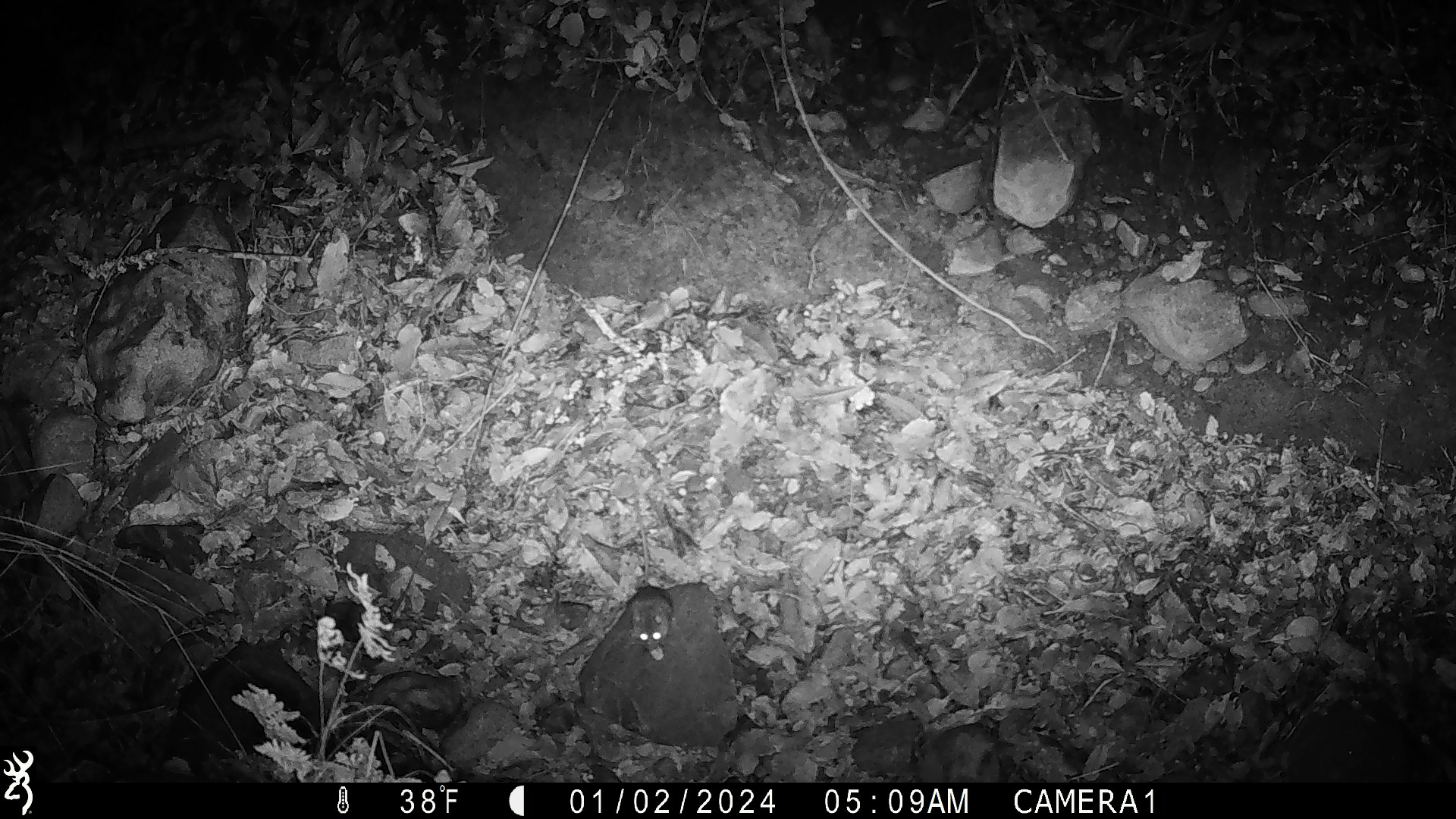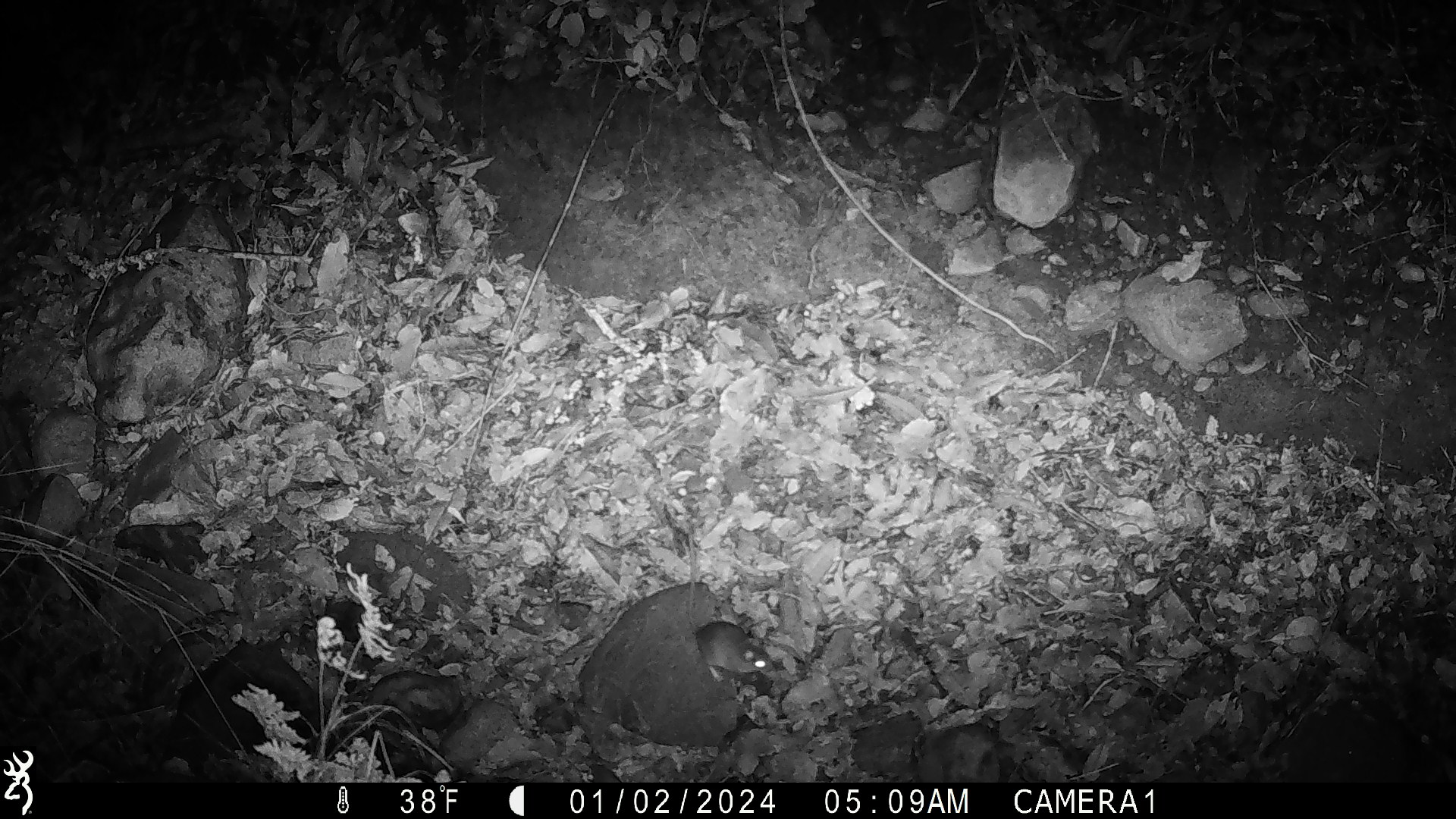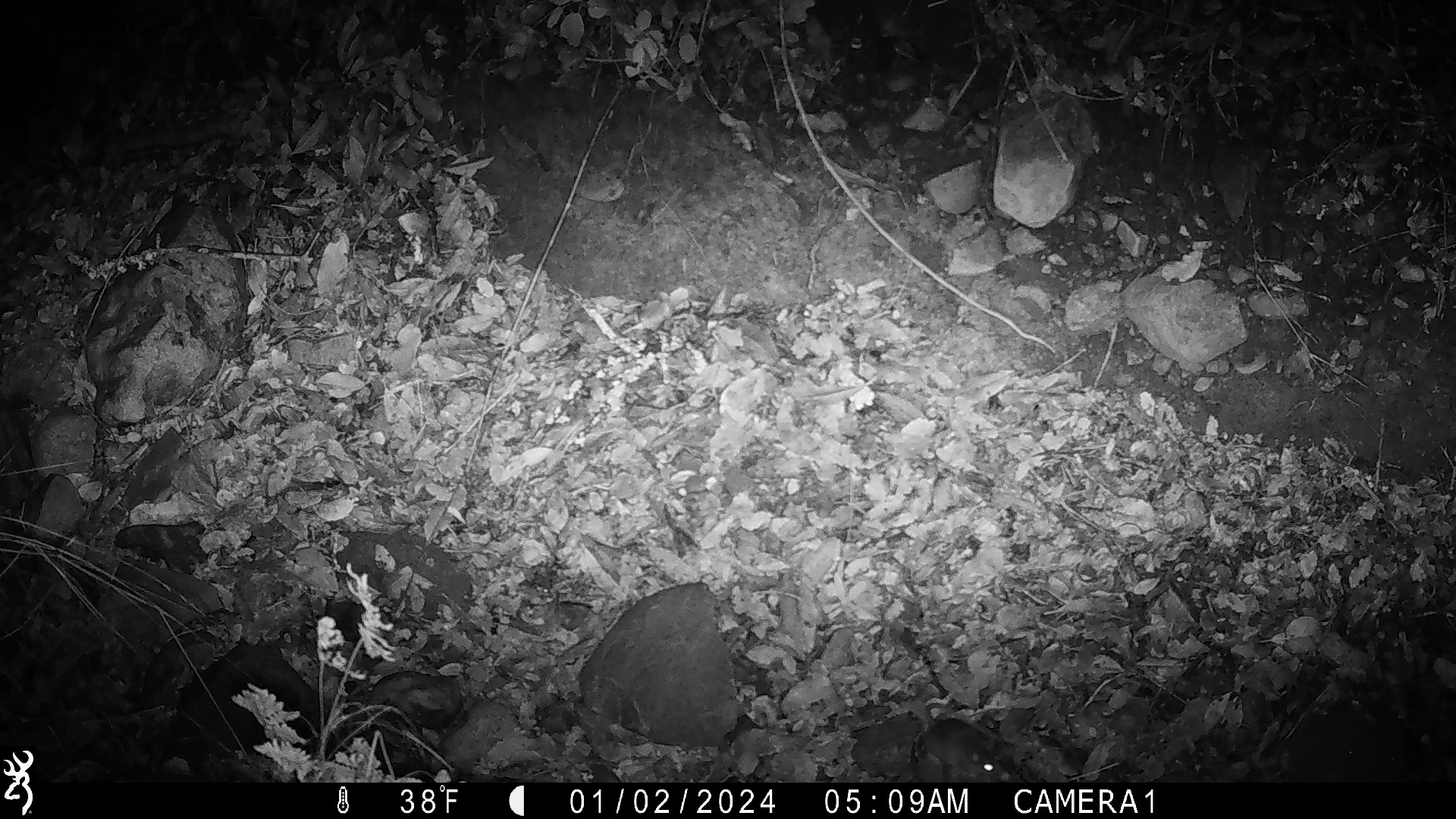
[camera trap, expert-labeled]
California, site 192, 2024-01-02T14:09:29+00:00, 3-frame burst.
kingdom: Animalia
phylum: Chordata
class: Mammalia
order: Rodentia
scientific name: Rodentia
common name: mouse or rat